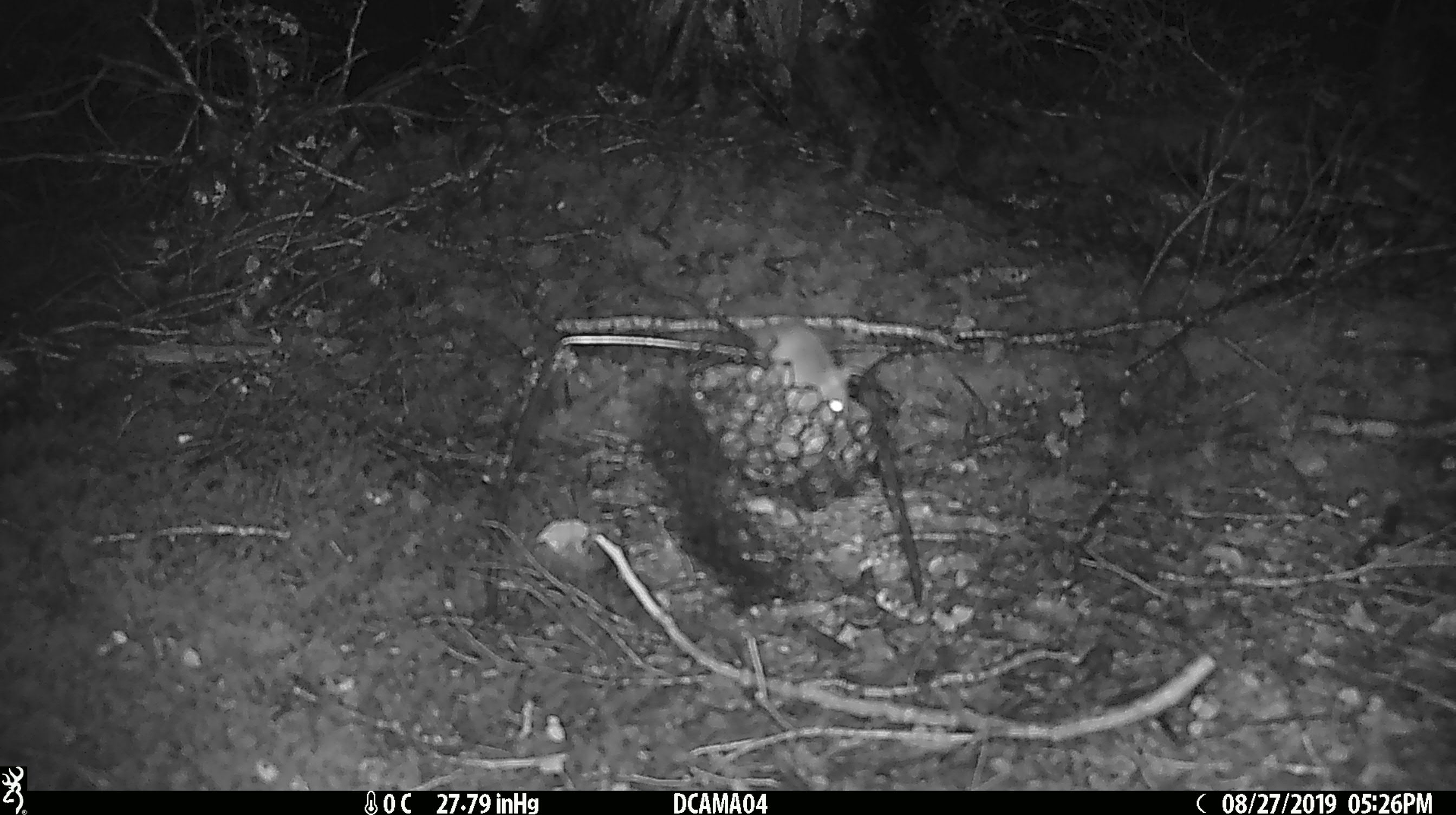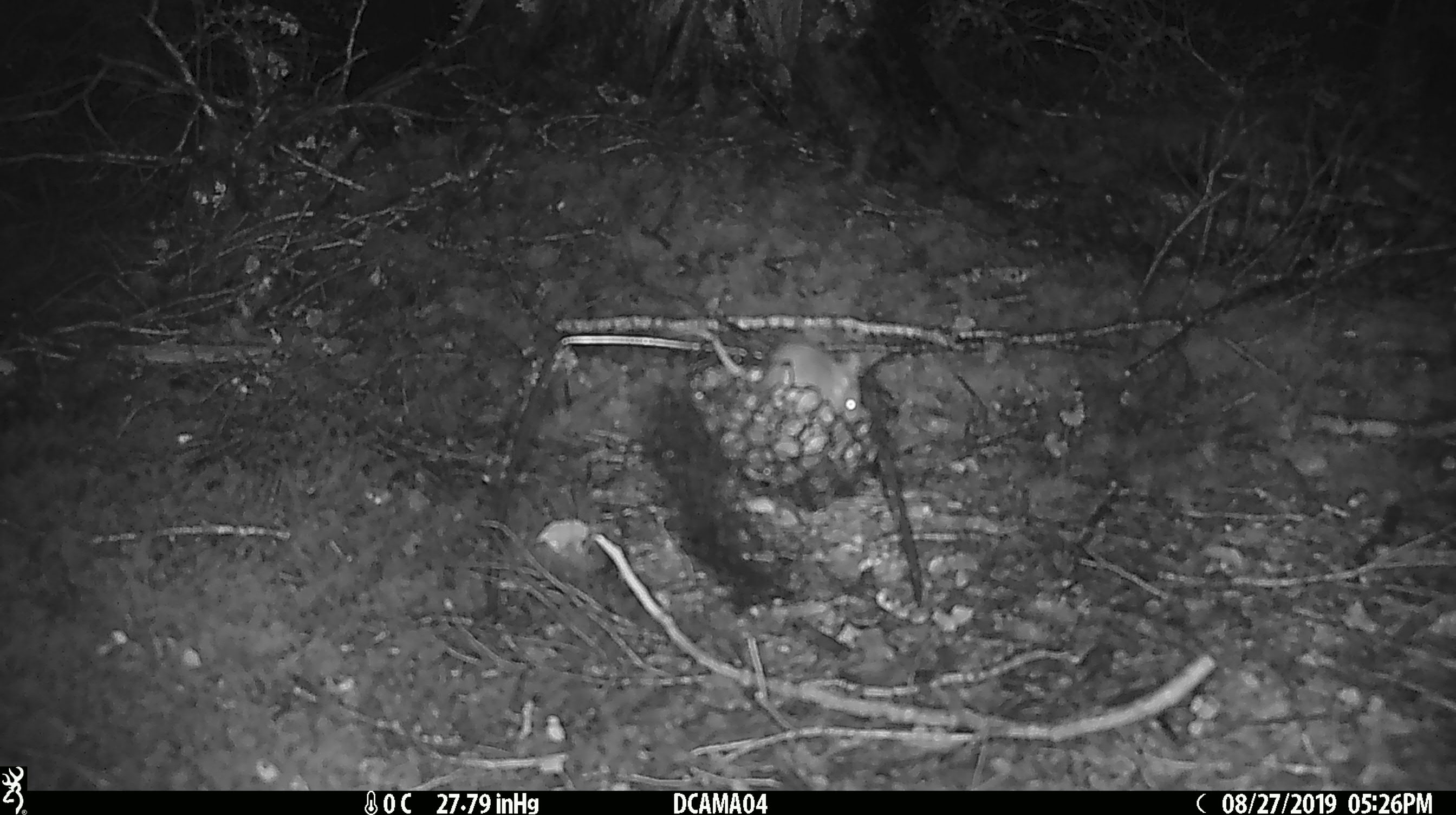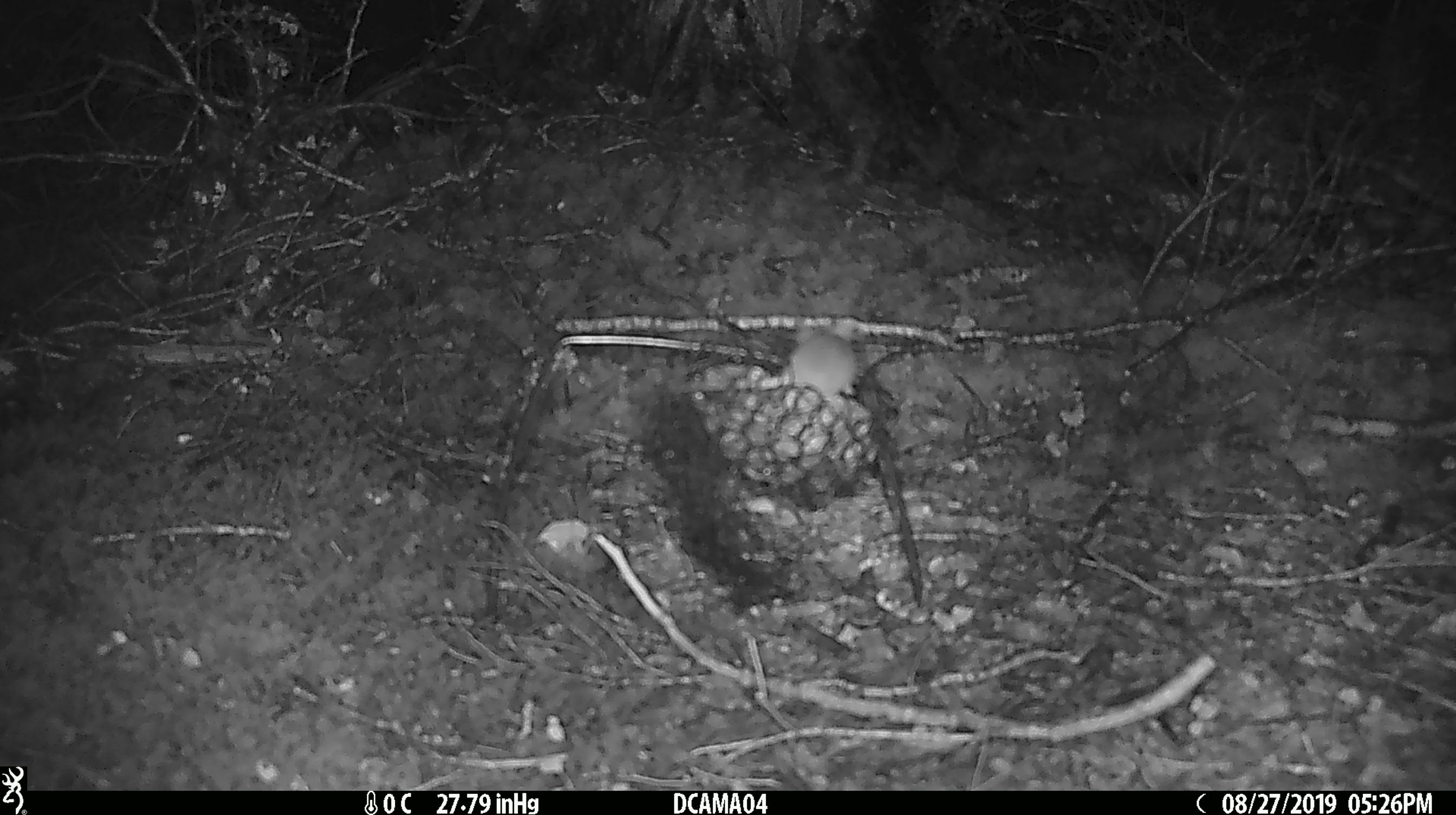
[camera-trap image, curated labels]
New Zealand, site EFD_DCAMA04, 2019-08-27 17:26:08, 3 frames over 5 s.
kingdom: Animalia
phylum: Chordata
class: Mammalia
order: Rodentia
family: Muridae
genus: Mus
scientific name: Mus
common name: mouse